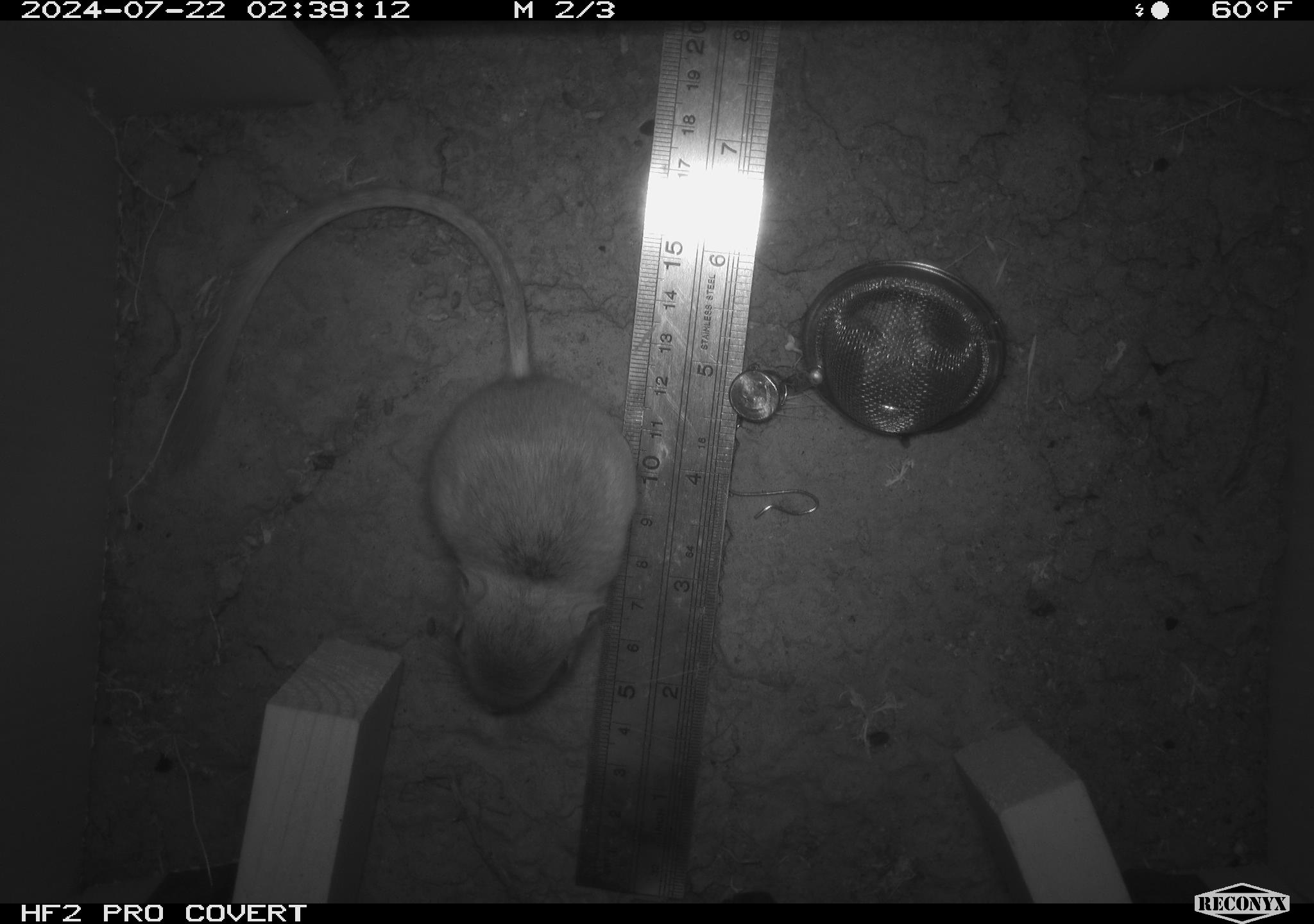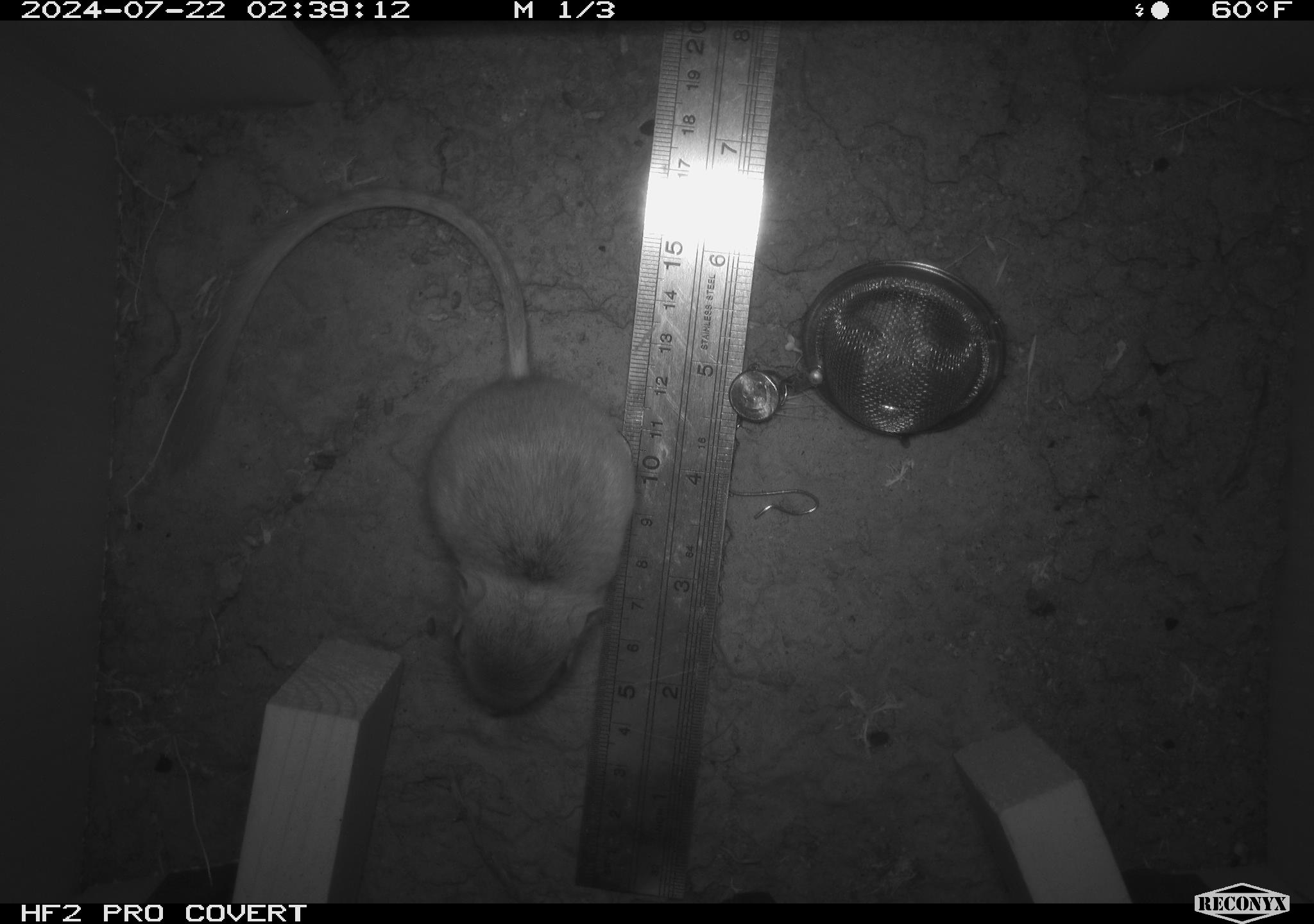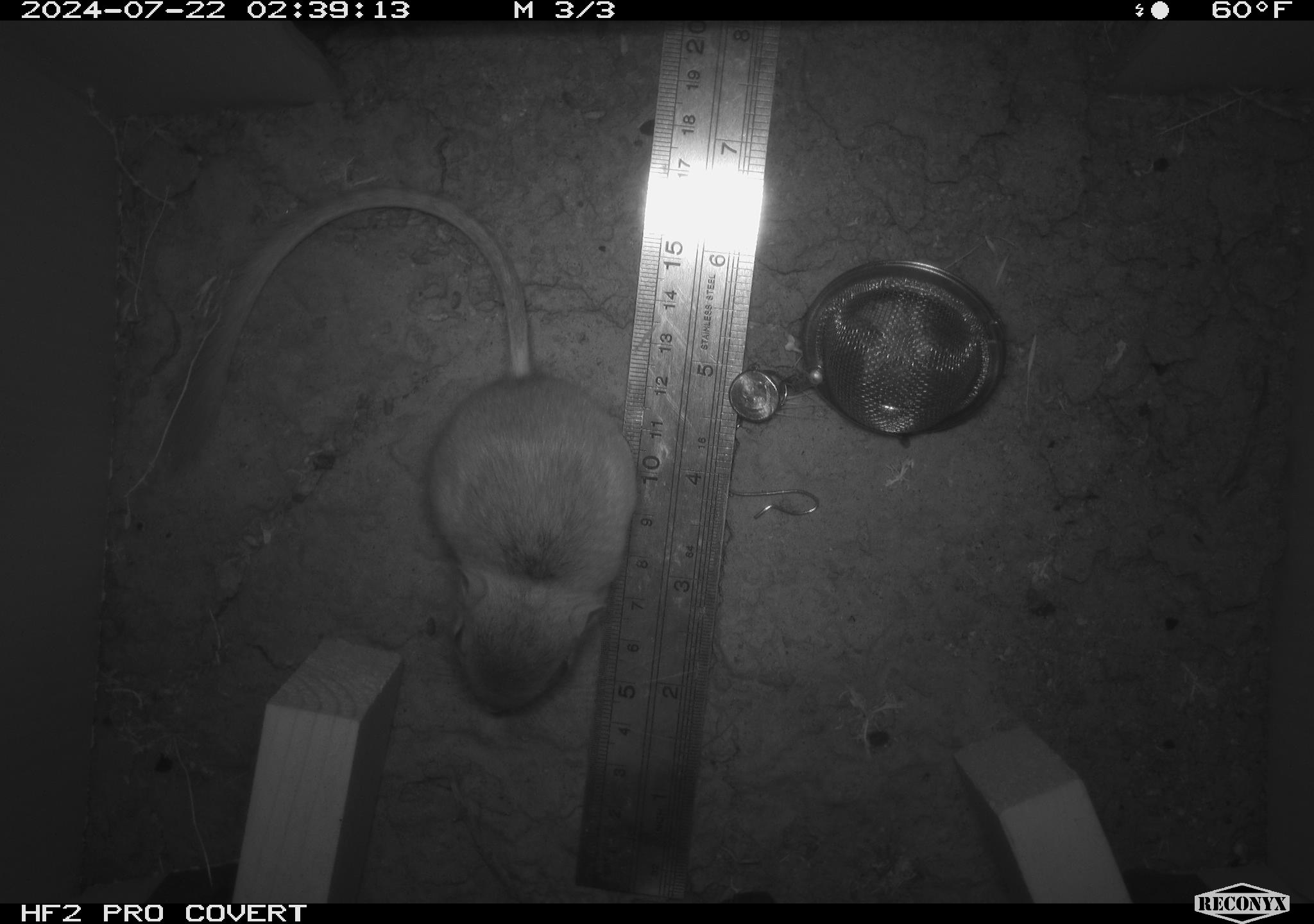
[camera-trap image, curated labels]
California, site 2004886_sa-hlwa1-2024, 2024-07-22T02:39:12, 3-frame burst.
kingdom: Animalia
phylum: Chordata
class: Mammalia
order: Rodentia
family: Heteromyidae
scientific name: Heteromyidae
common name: kangaroo rats and pocket mice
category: heteromyidae family